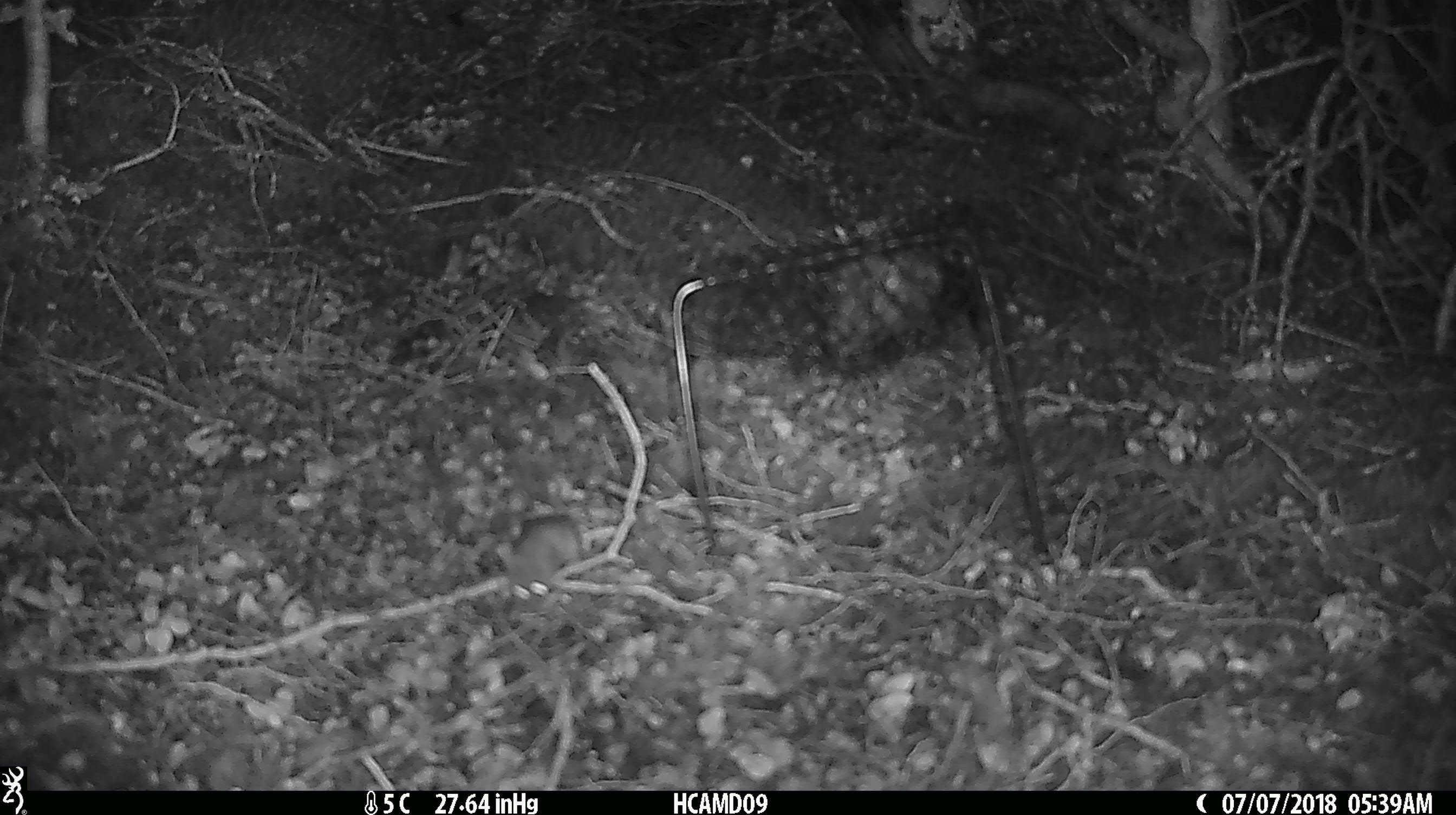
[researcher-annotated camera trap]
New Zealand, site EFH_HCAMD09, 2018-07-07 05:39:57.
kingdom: Animalia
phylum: Chordata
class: Mammalia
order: Rodentia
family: Muridae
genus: Mus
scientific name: Mus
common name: mouse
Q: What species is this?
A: Mouse (Mus).